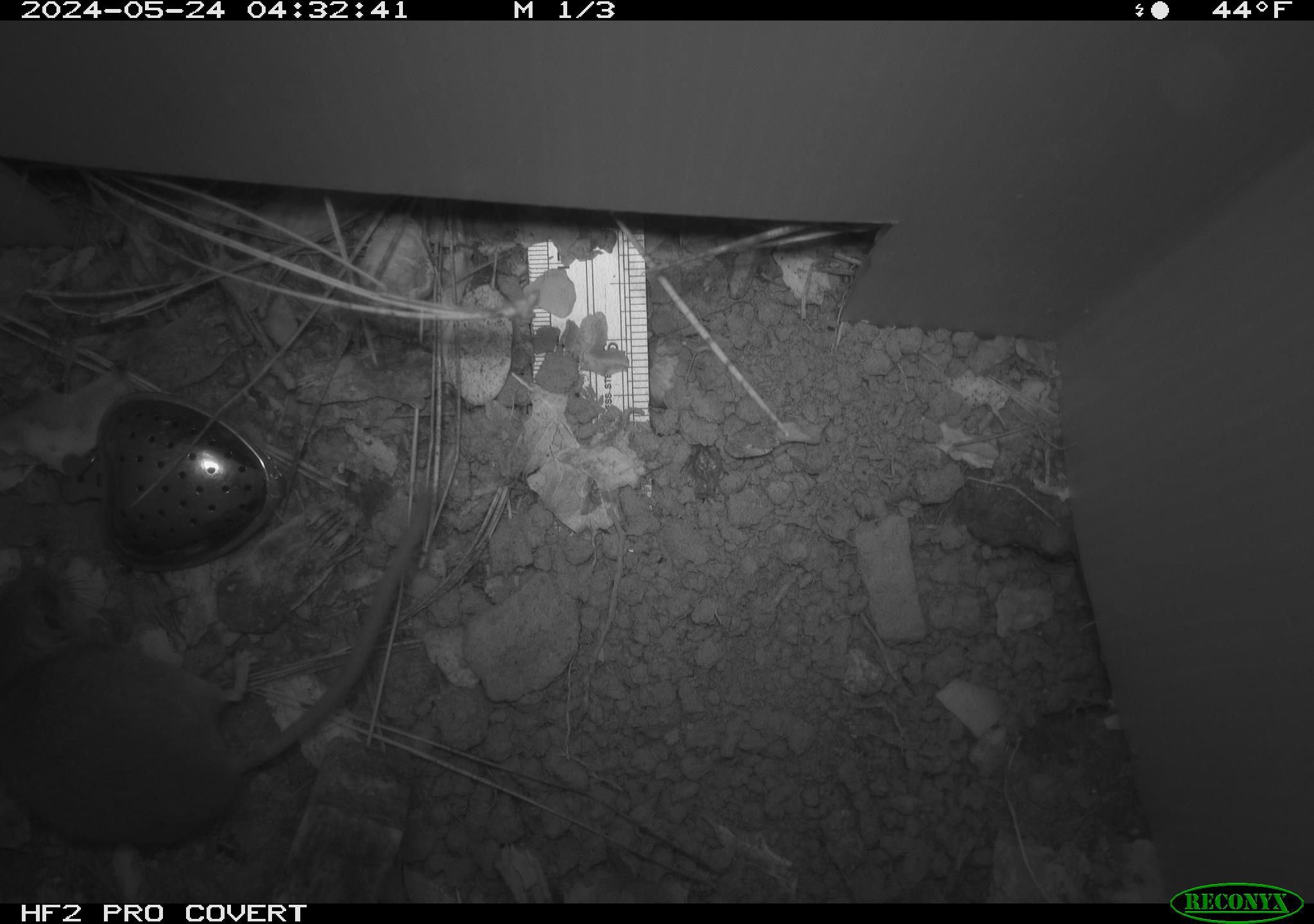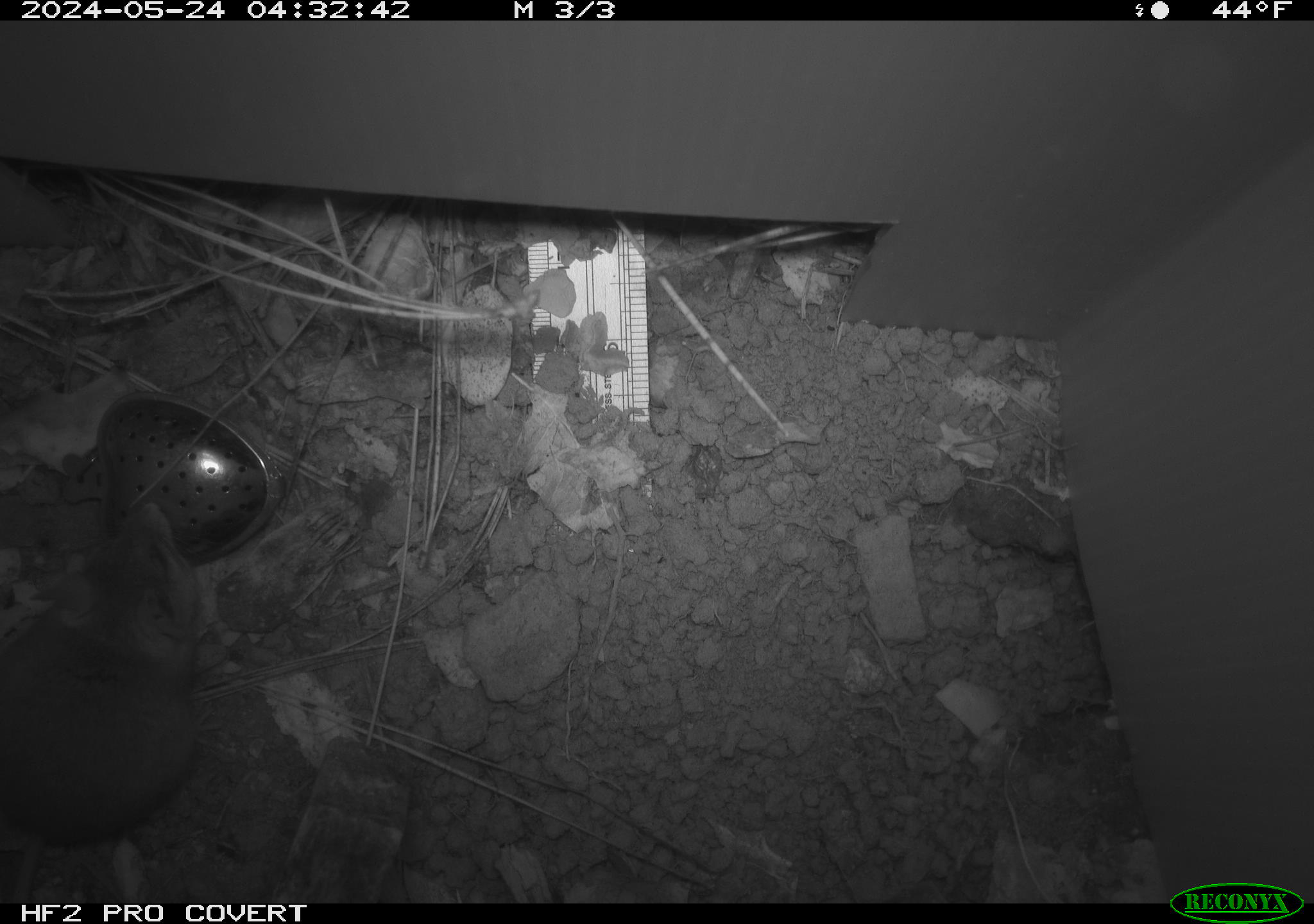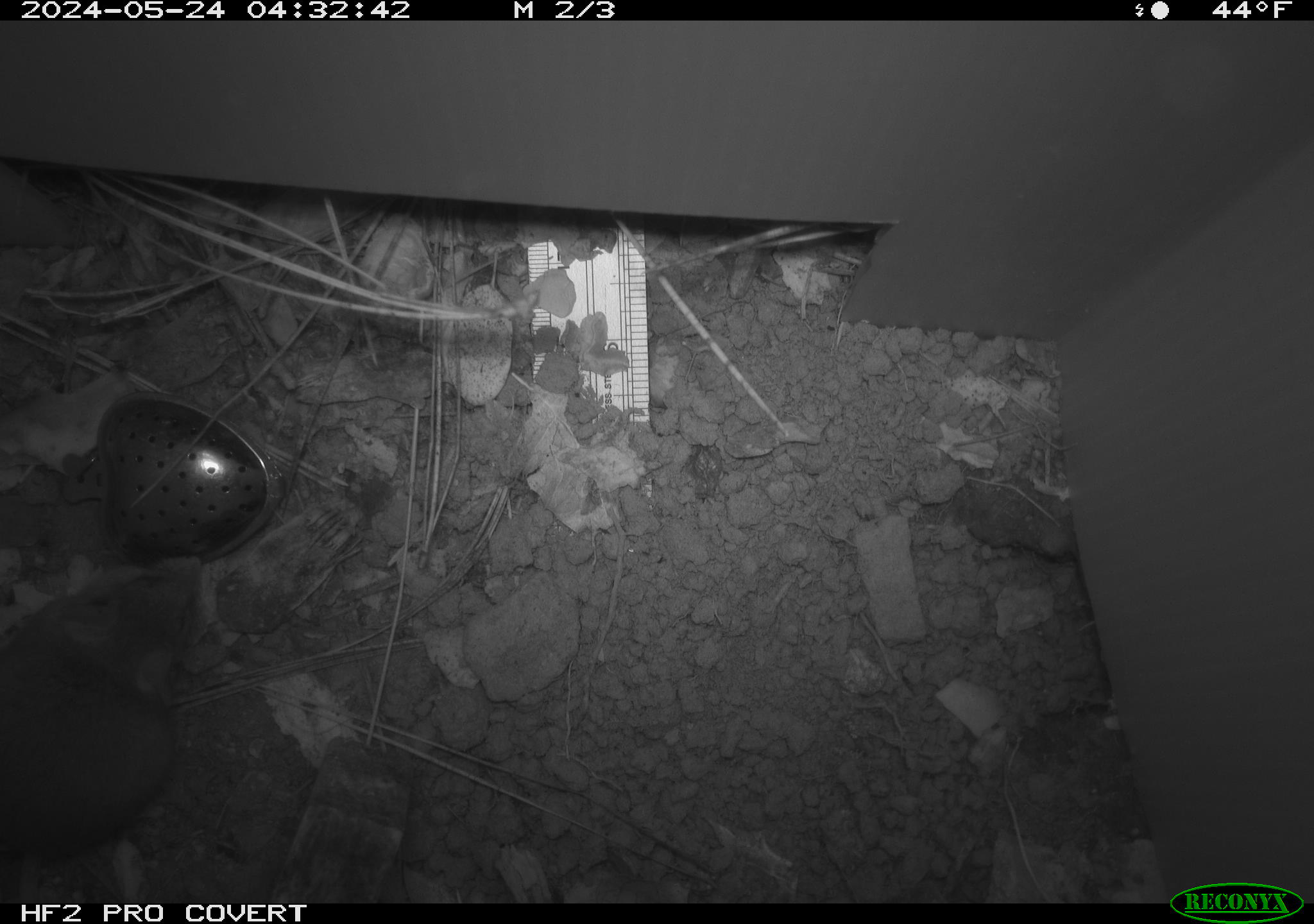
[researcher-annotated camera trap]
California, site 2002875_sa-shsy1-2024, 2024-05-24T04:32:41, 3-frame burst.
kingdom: Animalia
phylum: Chordata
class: Mammalia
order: Rodentia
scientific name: Rodentia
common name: rodent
Rodent (Rodentia).